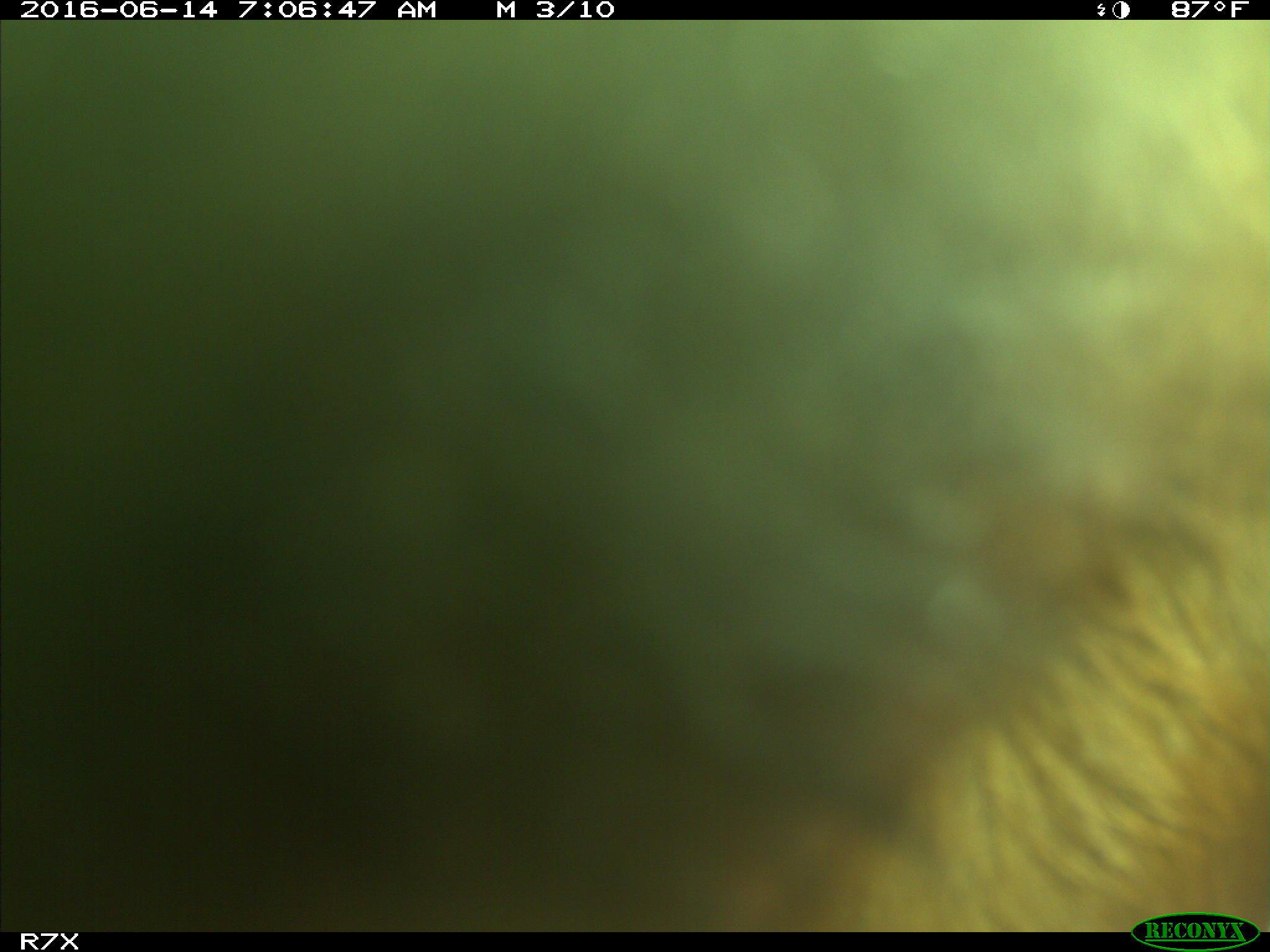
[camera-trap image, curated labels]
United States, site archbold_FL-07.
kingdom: Animalia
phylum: Chordata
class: Mammalia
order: Artiodactyla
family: Bovidae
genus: Bos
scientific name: Bos taurus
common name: domestic cow